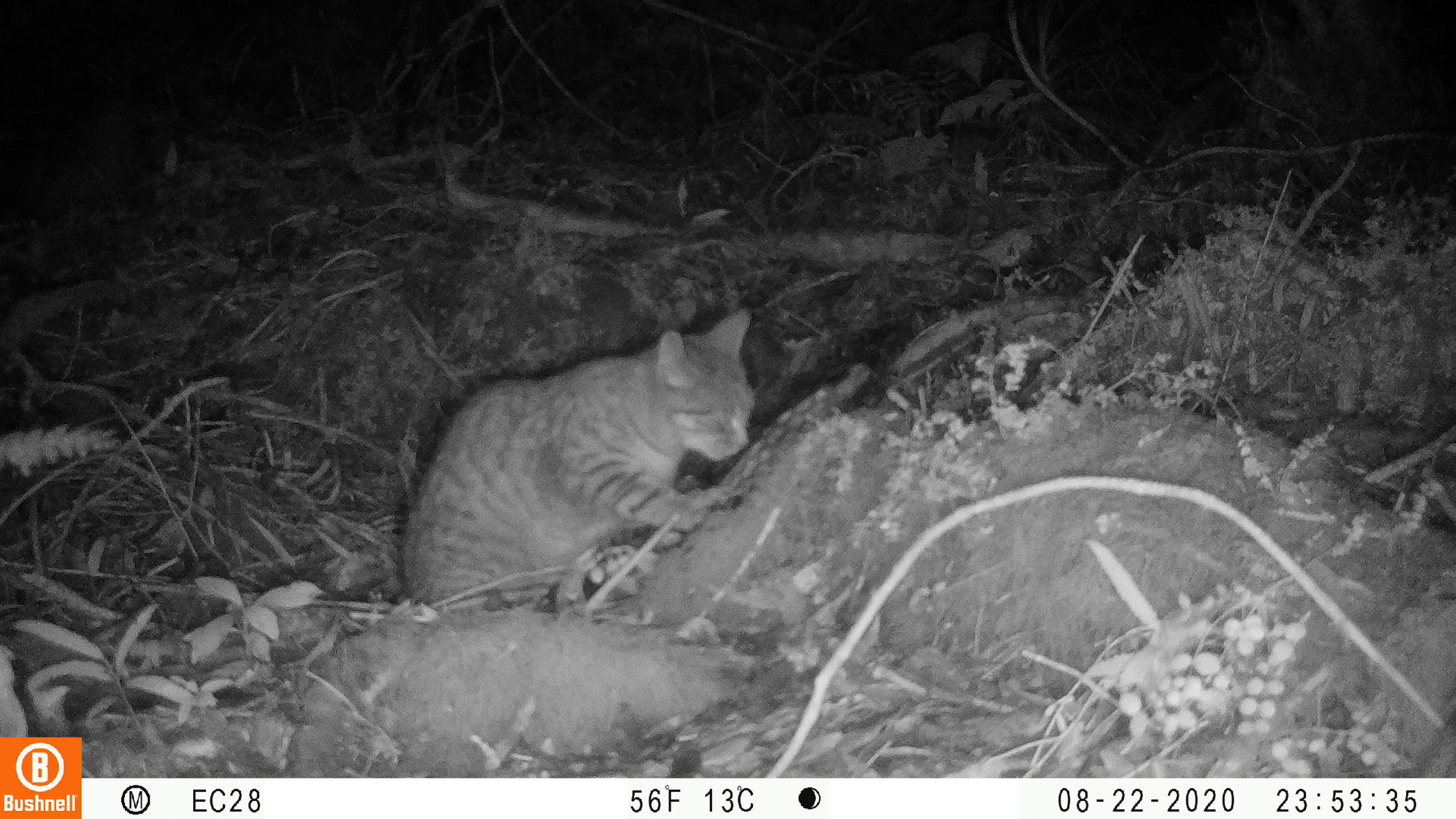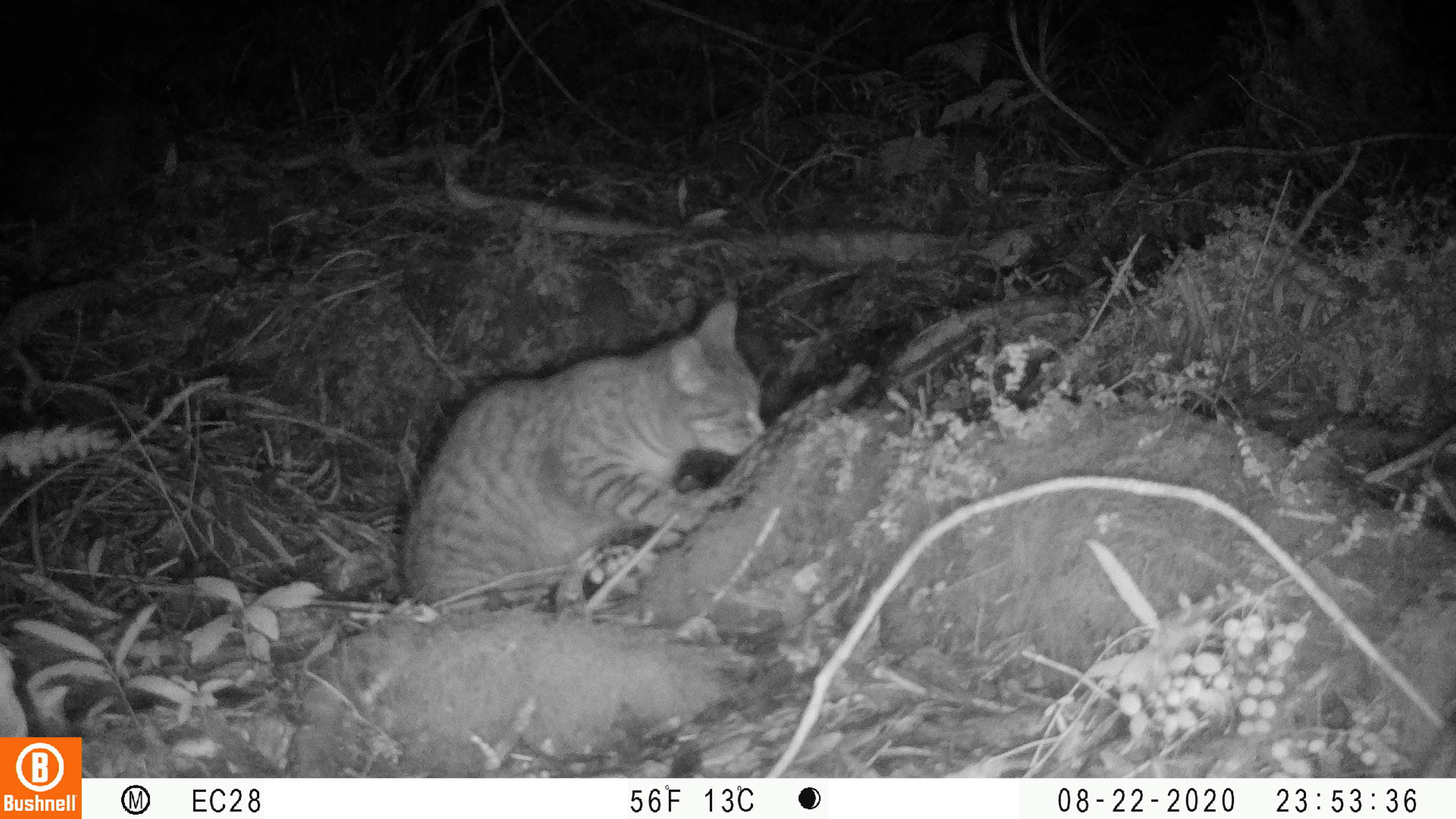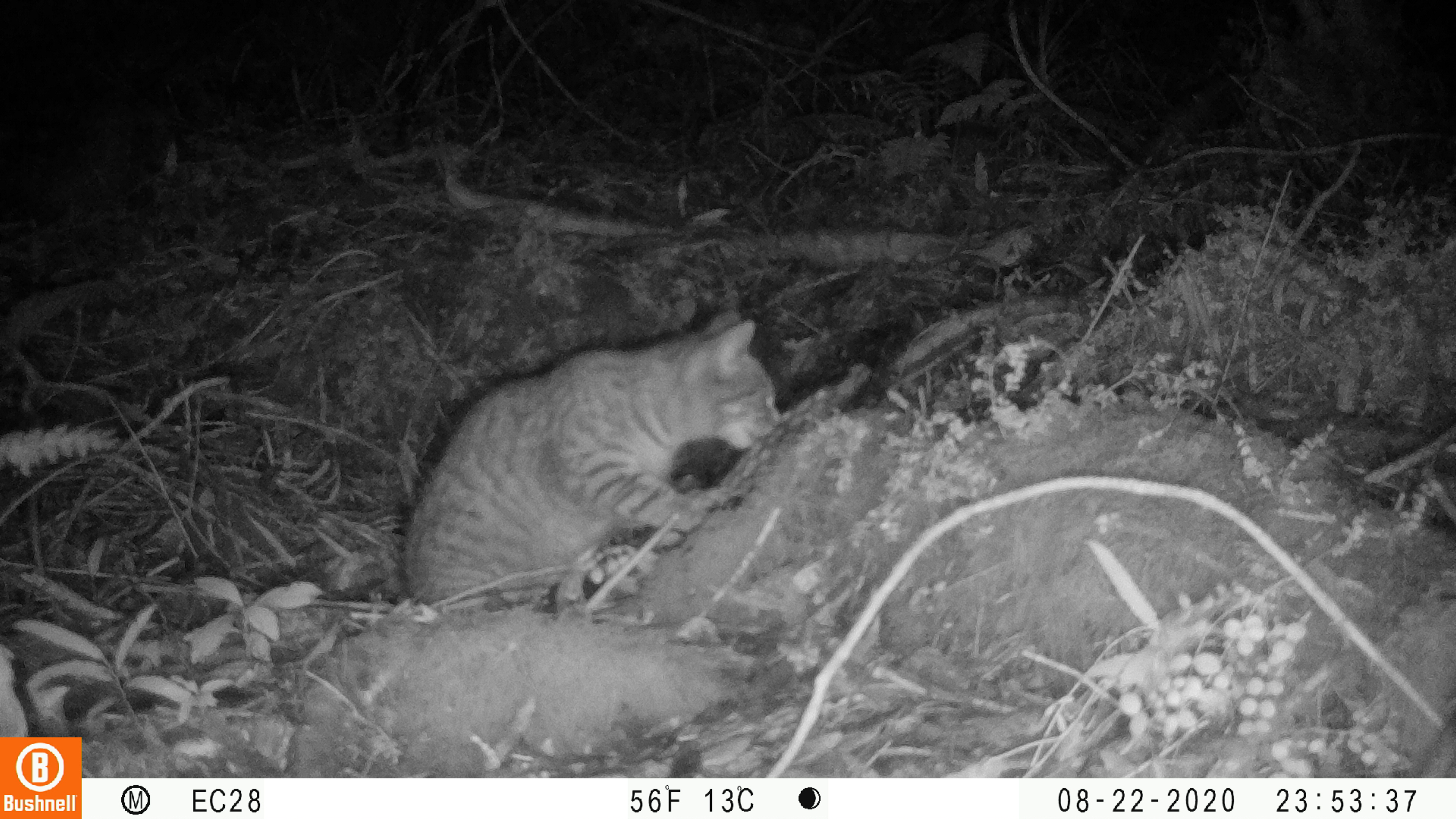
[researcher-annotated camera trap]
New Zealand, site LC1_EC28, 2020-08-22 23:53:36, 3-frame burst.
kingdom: Animalia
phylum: Chordata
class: Mammalia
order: Carnivora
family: Felidae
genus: Felis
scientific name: Felis catus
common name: domestic cat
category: cat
Cat (domestic cat) (Felis catus).